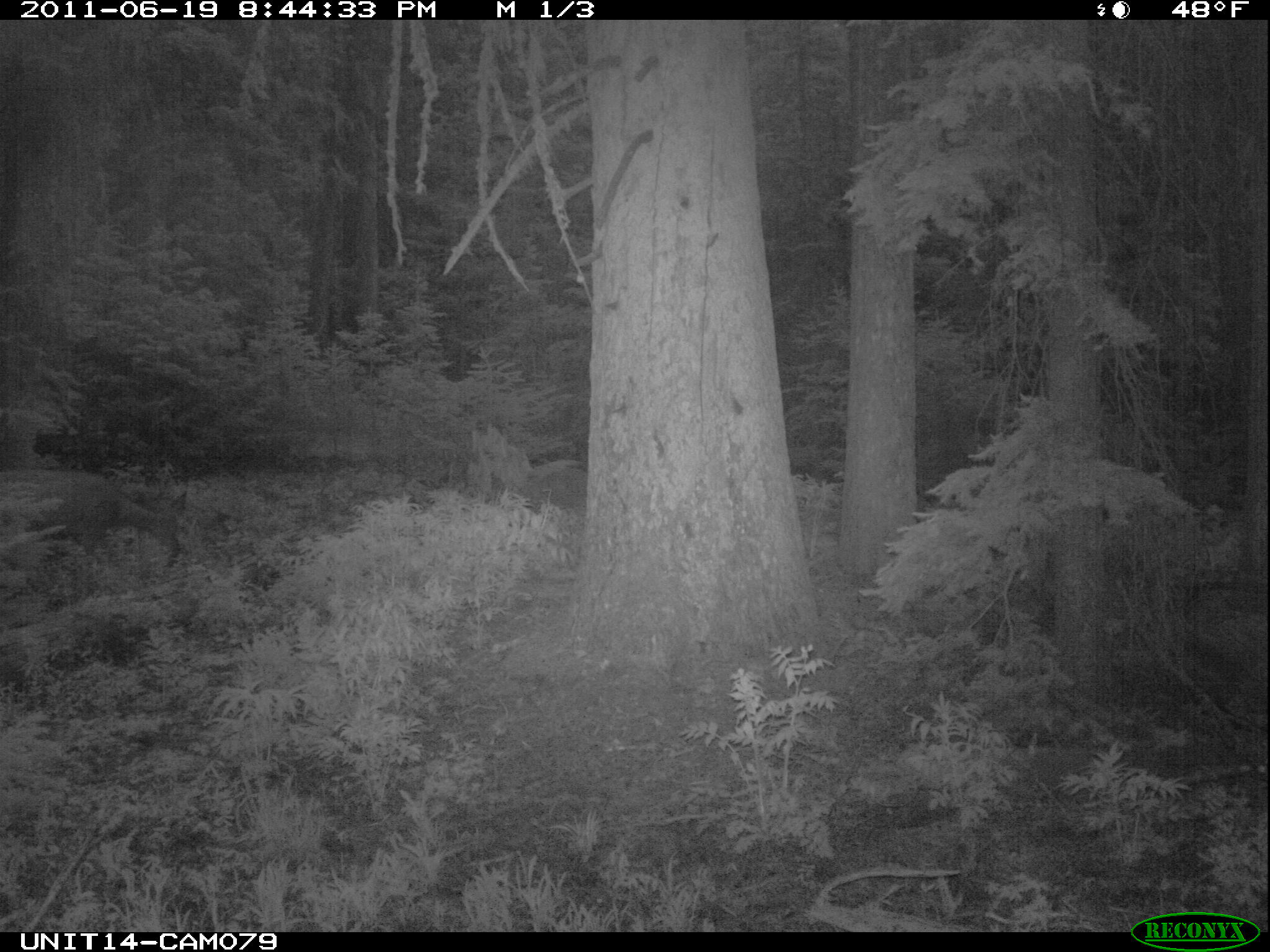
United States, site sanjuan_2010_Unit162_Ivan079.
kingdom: Animalia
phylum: Chordata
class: Mammalia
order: Artiodactyla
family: Cervidae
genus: Odocoileus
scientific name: Odocoileus hemionus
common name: mule deer